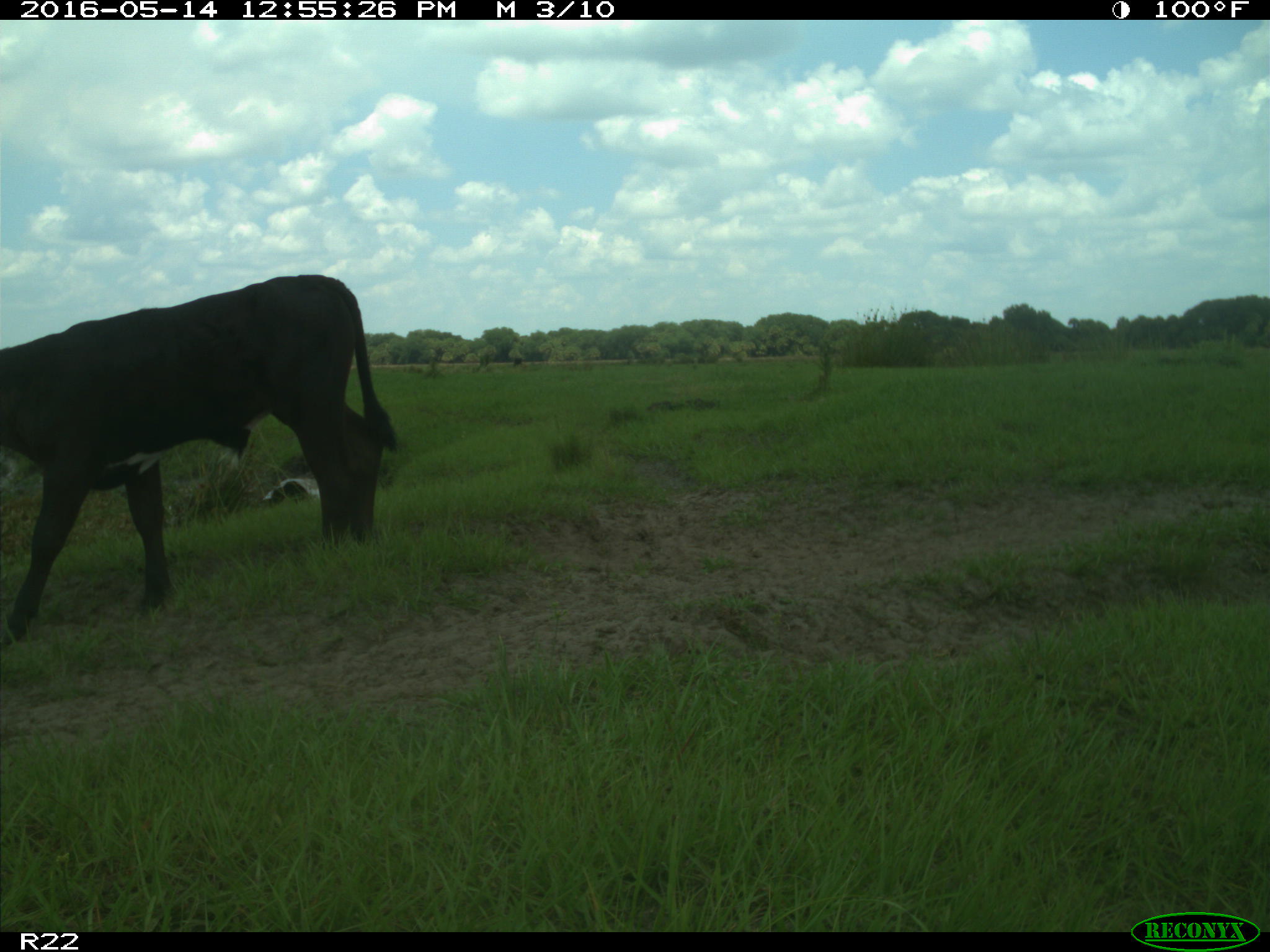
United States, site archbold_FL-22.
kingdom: Animalia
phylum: Chordata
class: Mammalia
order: Artiodactyla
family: Bovidae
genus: Bos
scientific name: Bos taurus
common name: domestic cow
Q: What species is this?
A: Bos taurus (domestic cow).